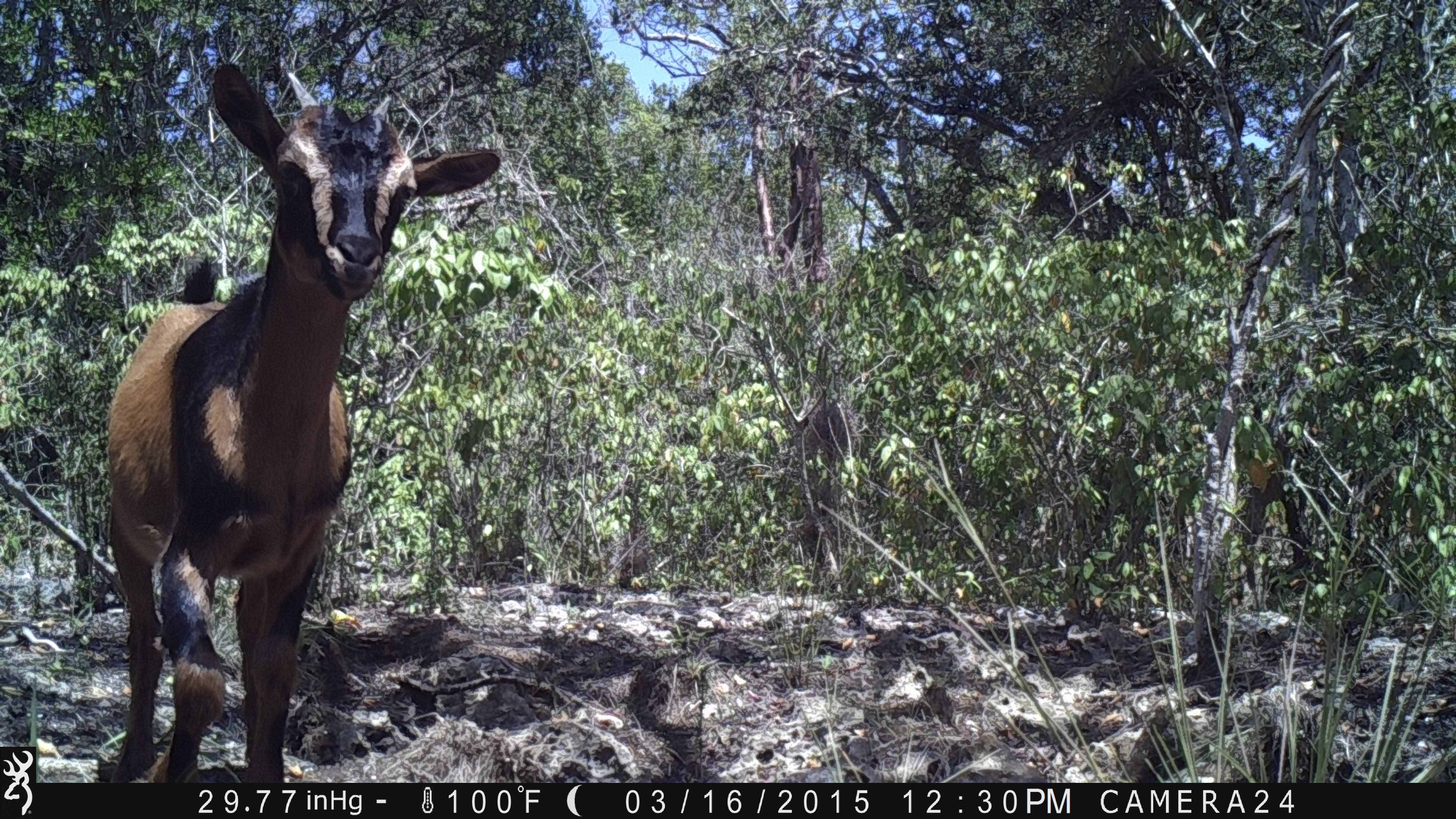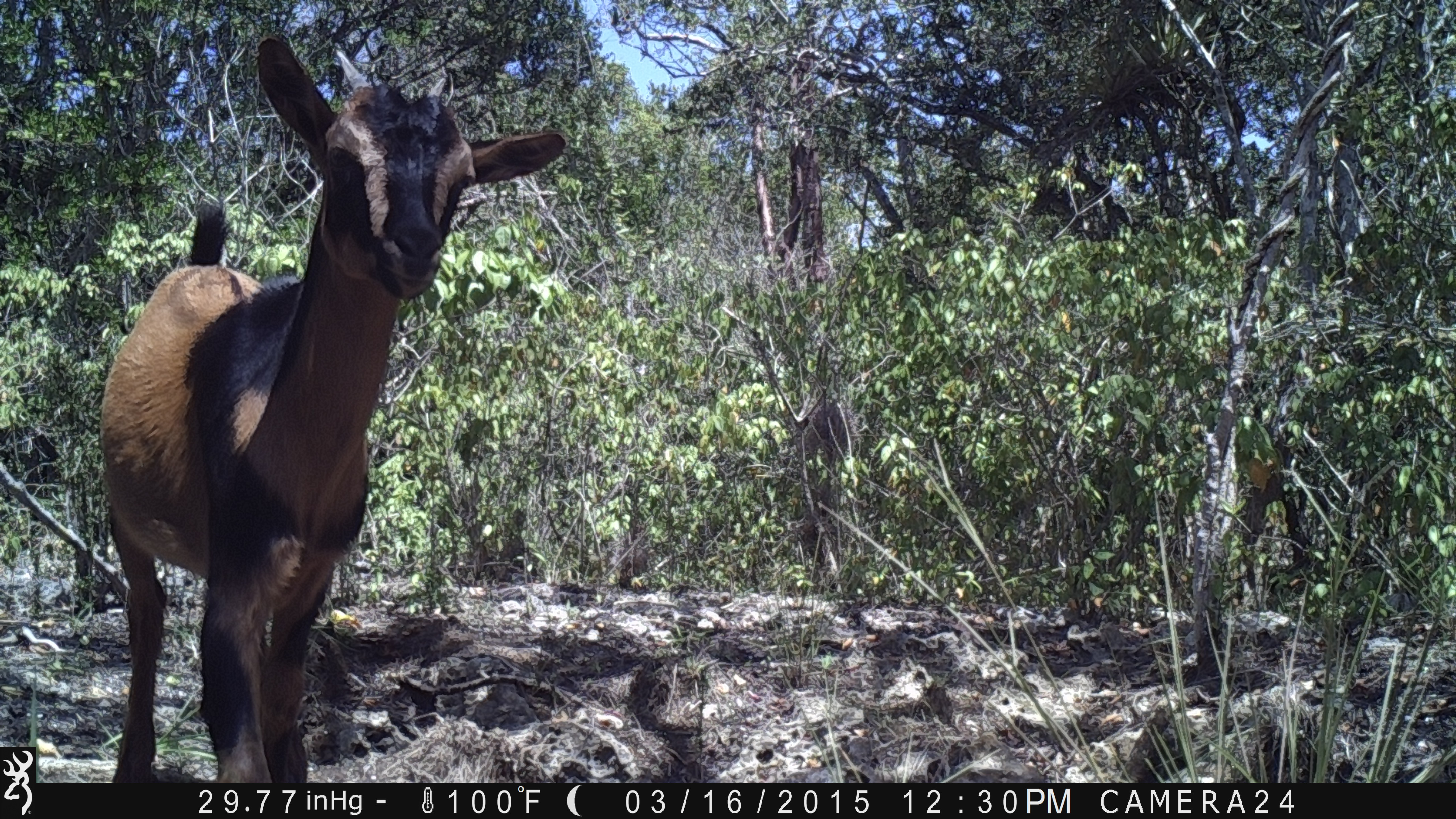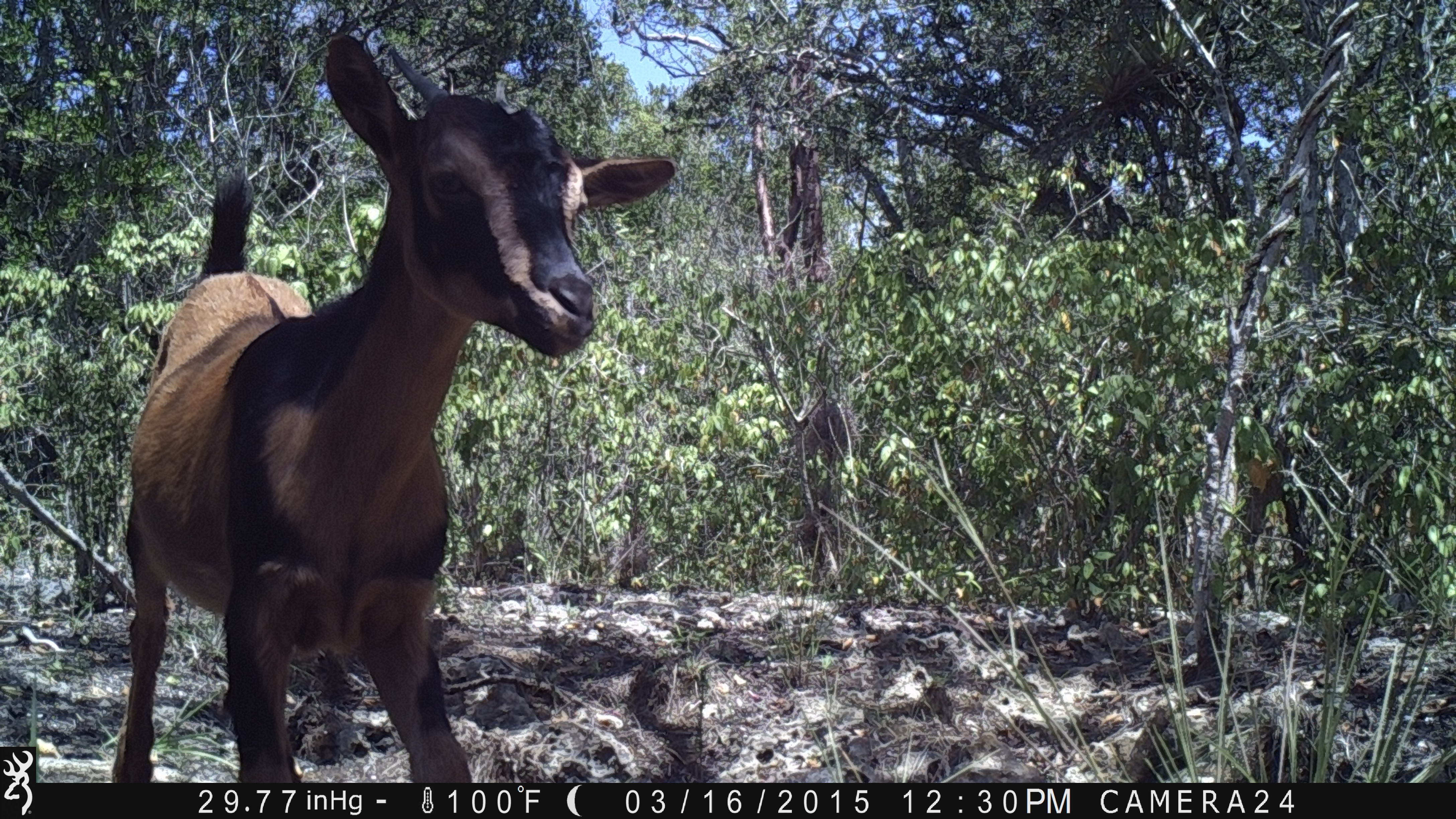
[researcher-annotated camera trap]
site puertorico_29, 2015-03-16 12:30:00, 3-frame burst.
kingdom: Animalia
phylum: Chordata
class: Mammalia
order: Artiodactyla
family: Bovidae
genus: Capra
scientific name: Capra hircus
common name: goat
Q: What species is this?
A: Goat (Capra hircus).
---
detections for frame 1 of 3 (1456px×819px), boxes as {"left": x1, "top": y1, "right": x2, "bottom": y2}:
goat: {"left": 94, "top": 58, "right": 503, "bottom": 782}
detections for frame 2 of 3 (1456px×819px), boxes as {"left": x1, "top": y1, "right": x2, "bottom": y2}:
goat: {"left": 91, "top": 35, "right": 566, "bottom": 785}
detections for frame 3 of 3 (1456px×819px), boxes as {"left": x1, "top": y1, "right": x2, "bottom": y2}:
goat: {"left": 108, "top": 22, "right": 678, "bottom": 781}